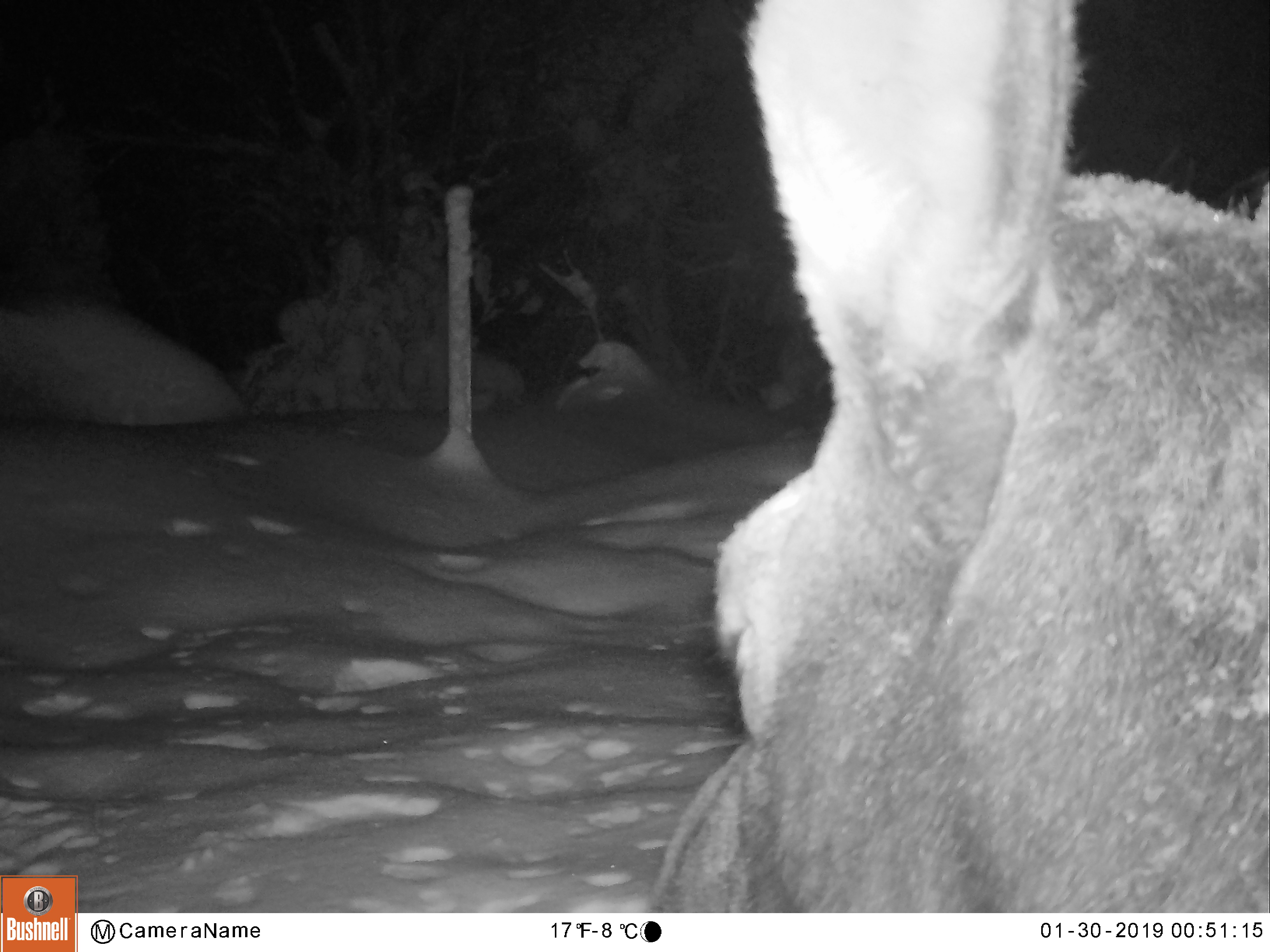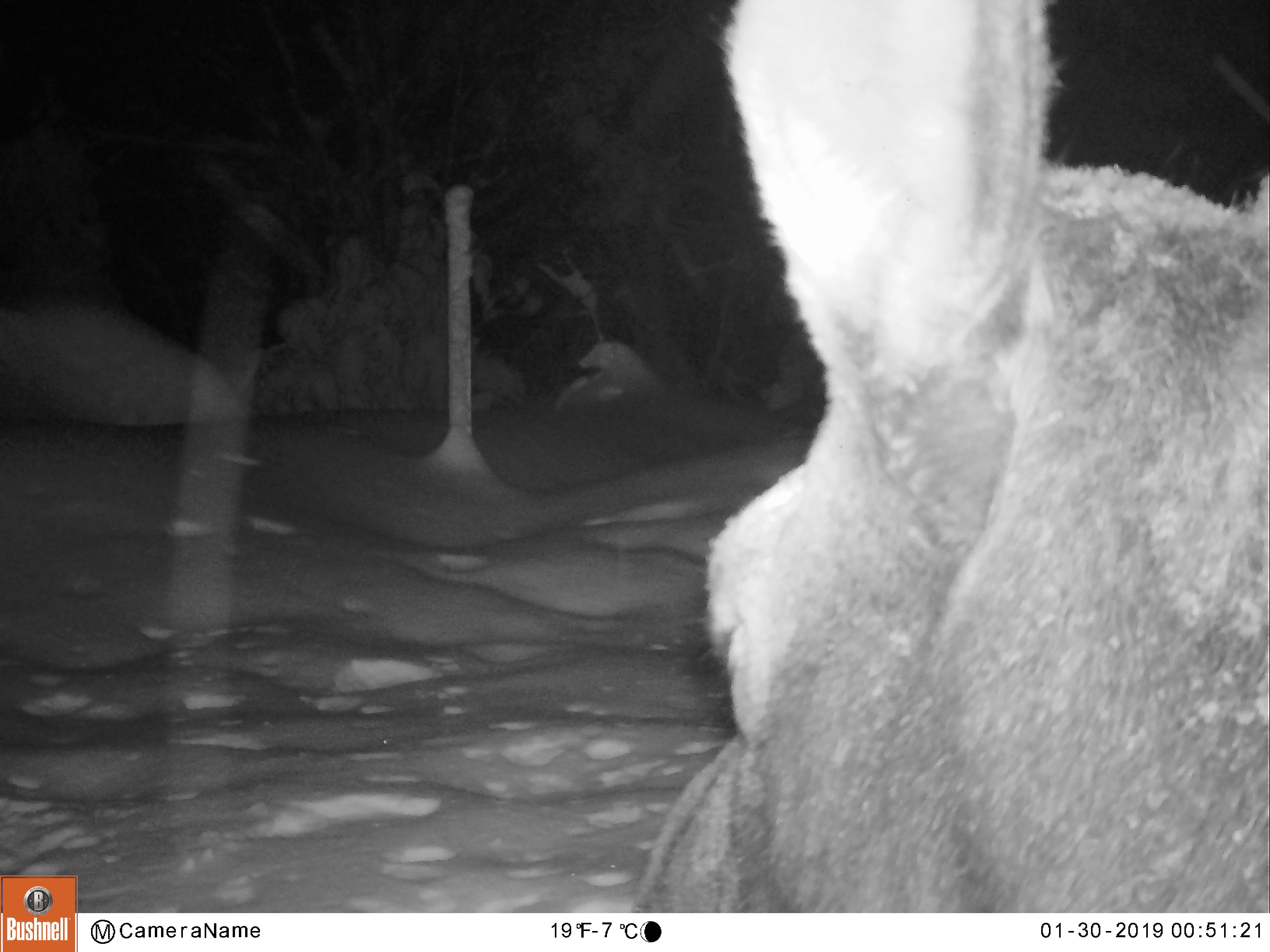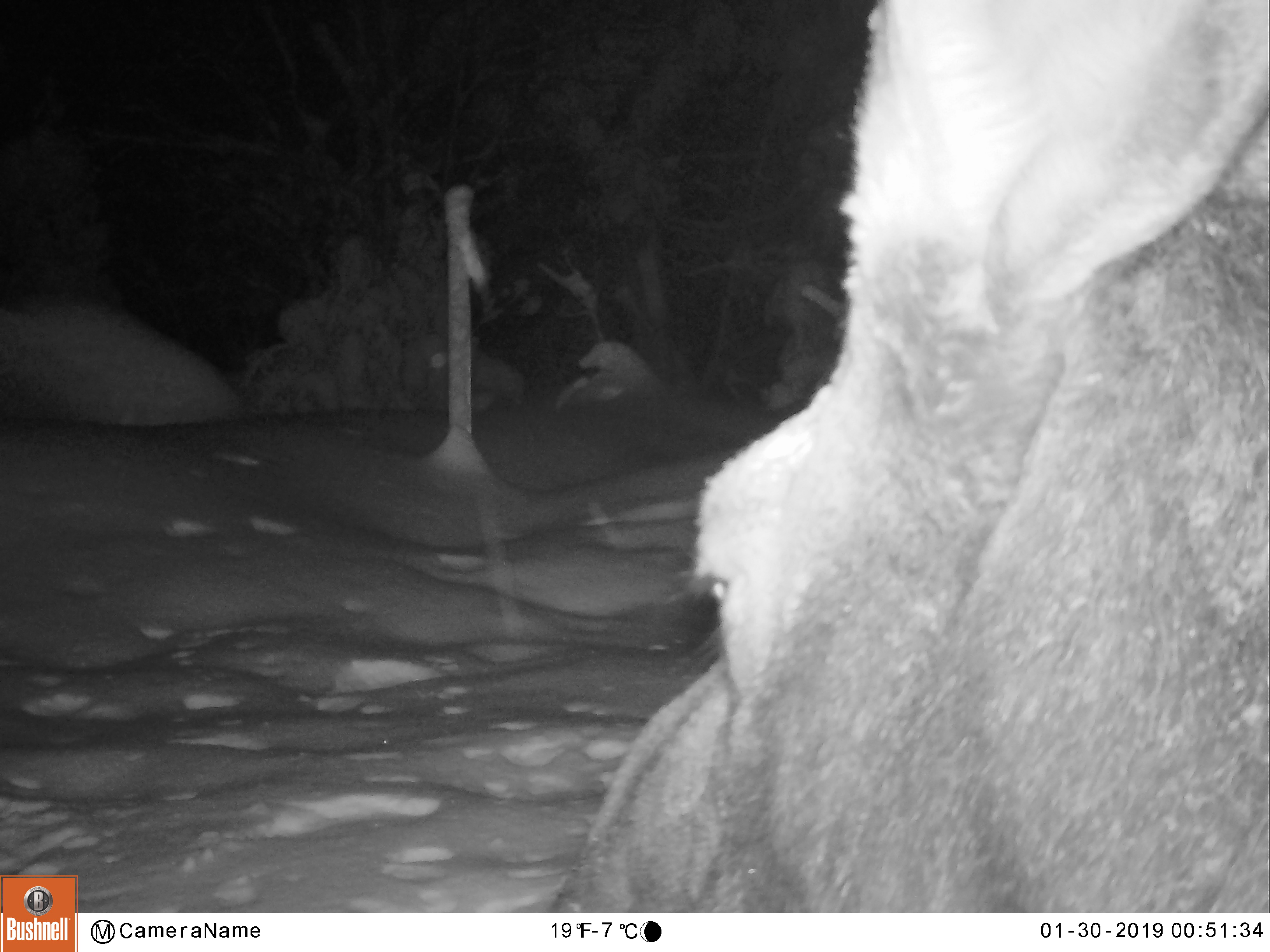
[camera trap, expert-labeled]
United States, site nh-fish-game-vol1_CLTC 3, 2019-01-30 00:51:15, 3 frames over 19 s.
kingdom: Animalia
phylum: Chordata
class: Mammalia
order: Artiodactyla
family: Cervidae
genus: Alces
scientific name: Alces alces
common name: moose